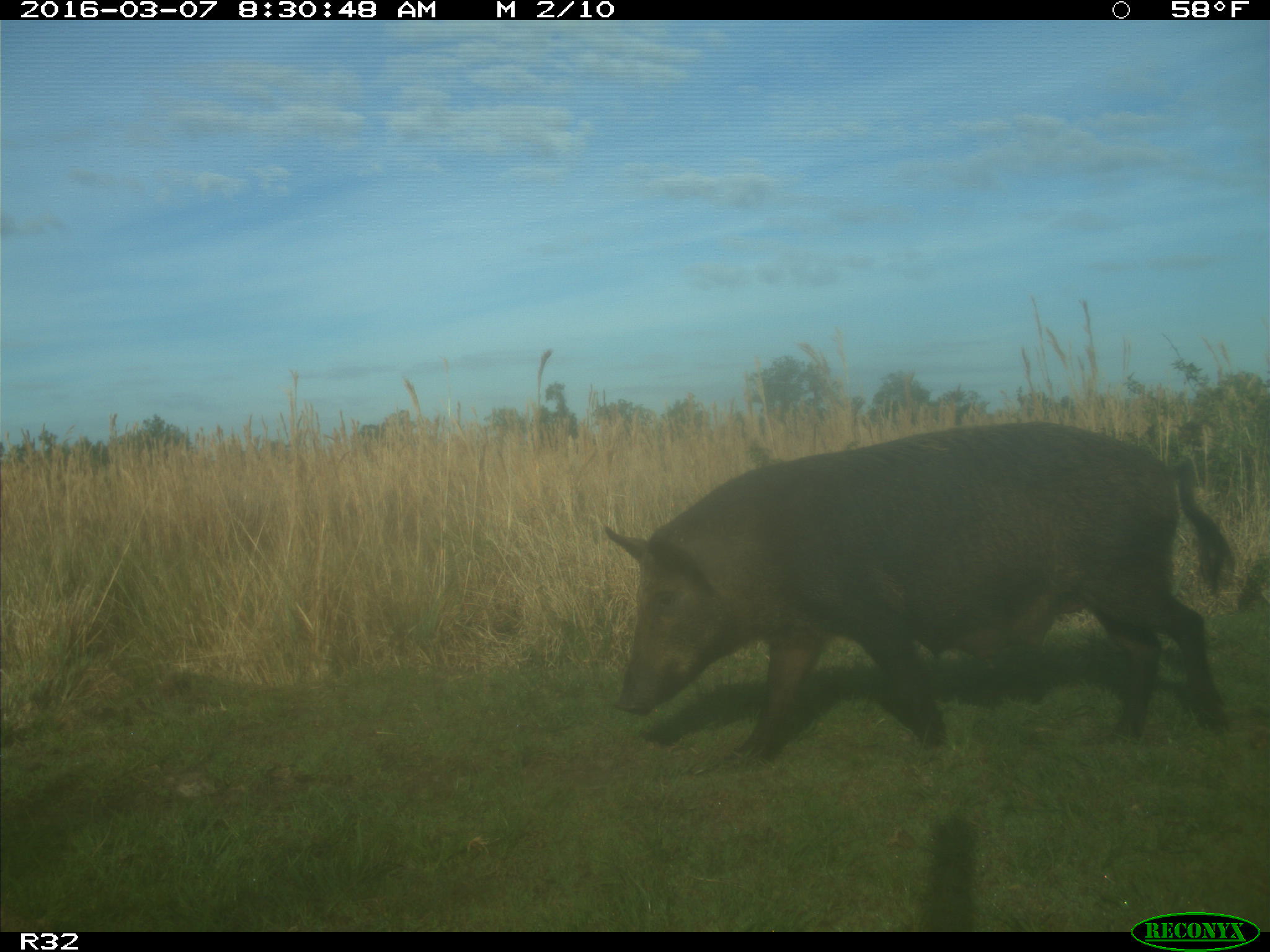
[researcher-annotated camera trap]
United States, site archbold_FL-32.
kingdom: Animalia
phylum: Chordata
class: Mammalia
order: Artiodactyla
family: Suidae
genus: Sus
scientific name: Sus scrofa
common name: wild boar